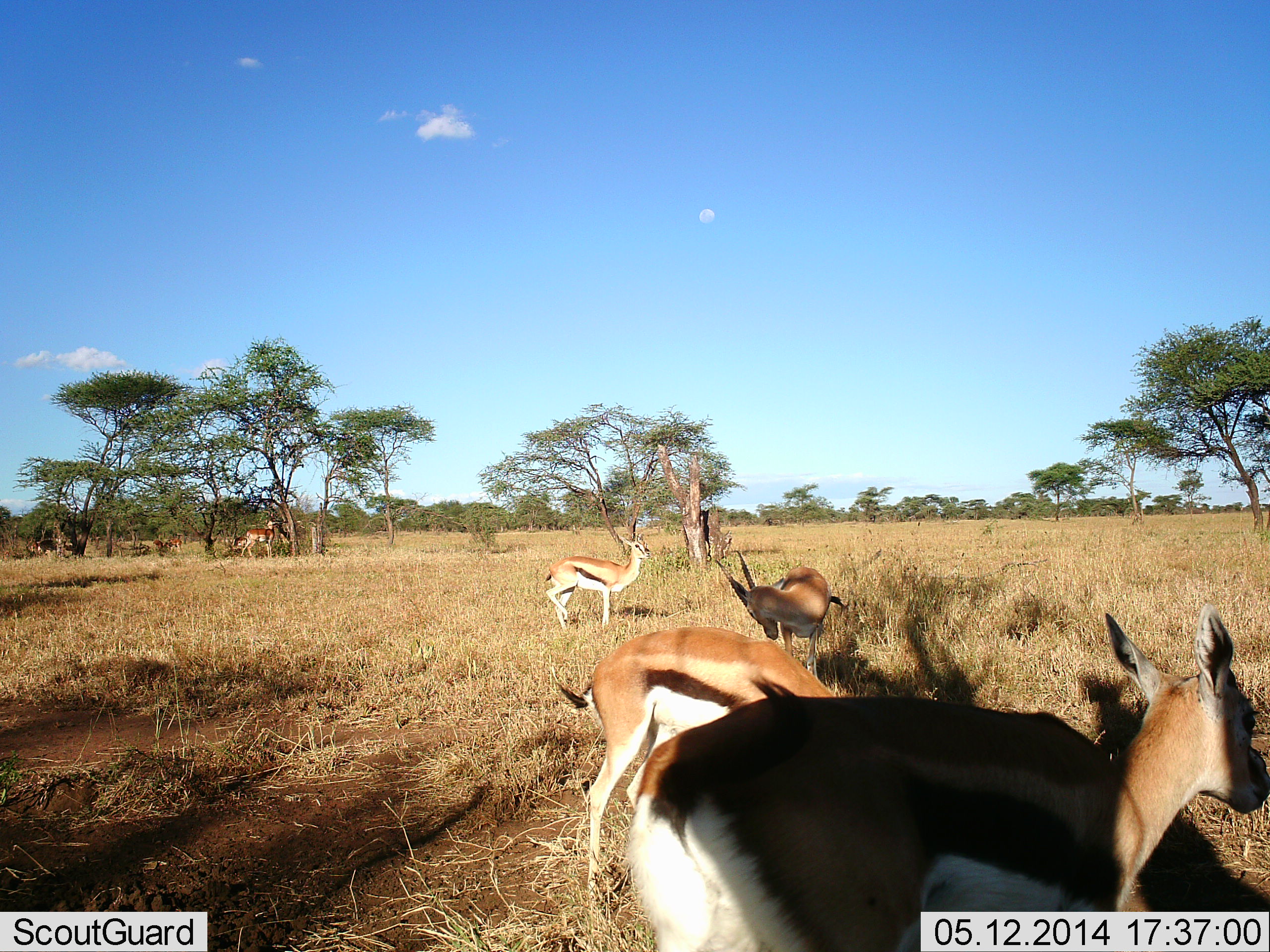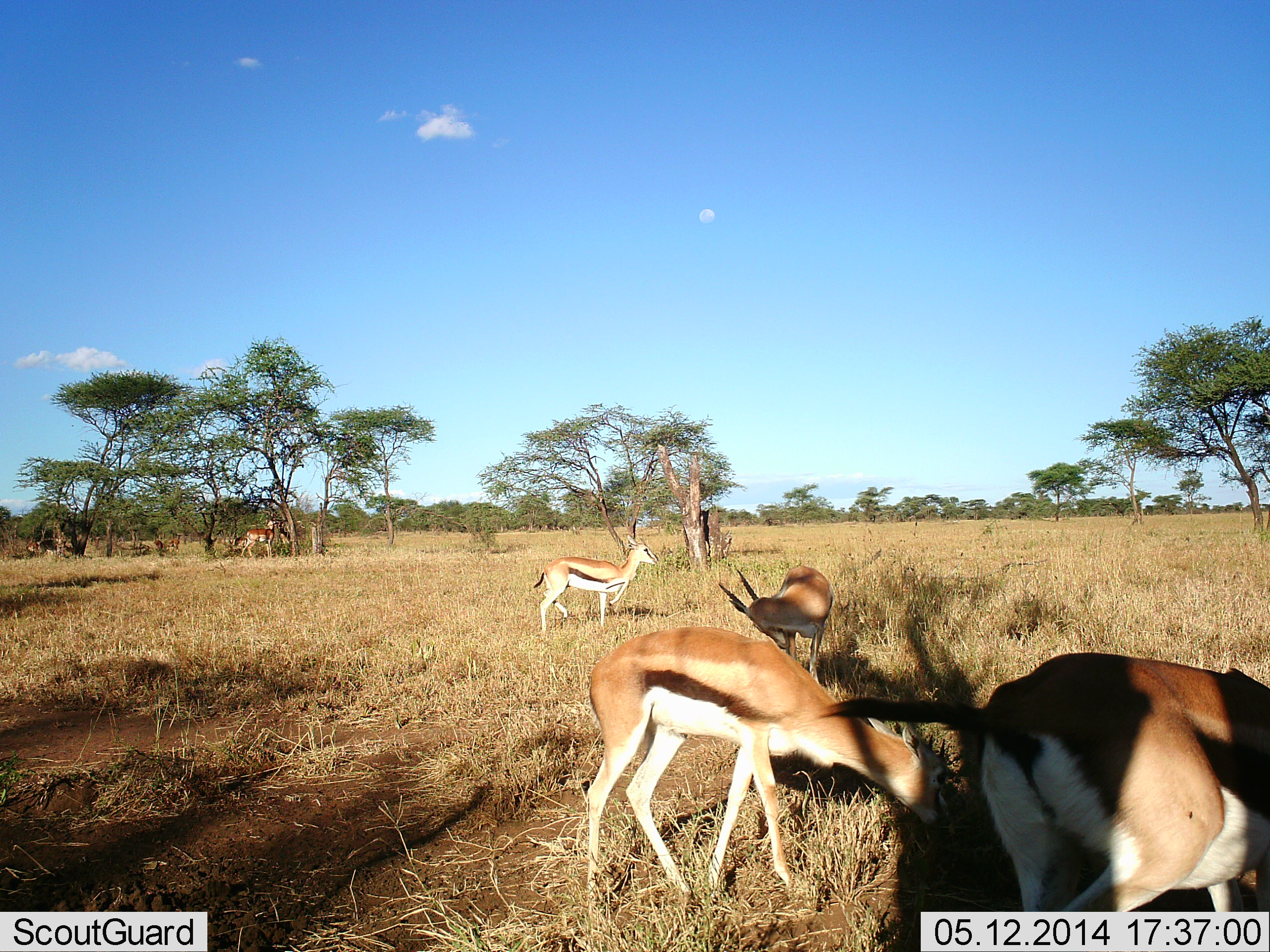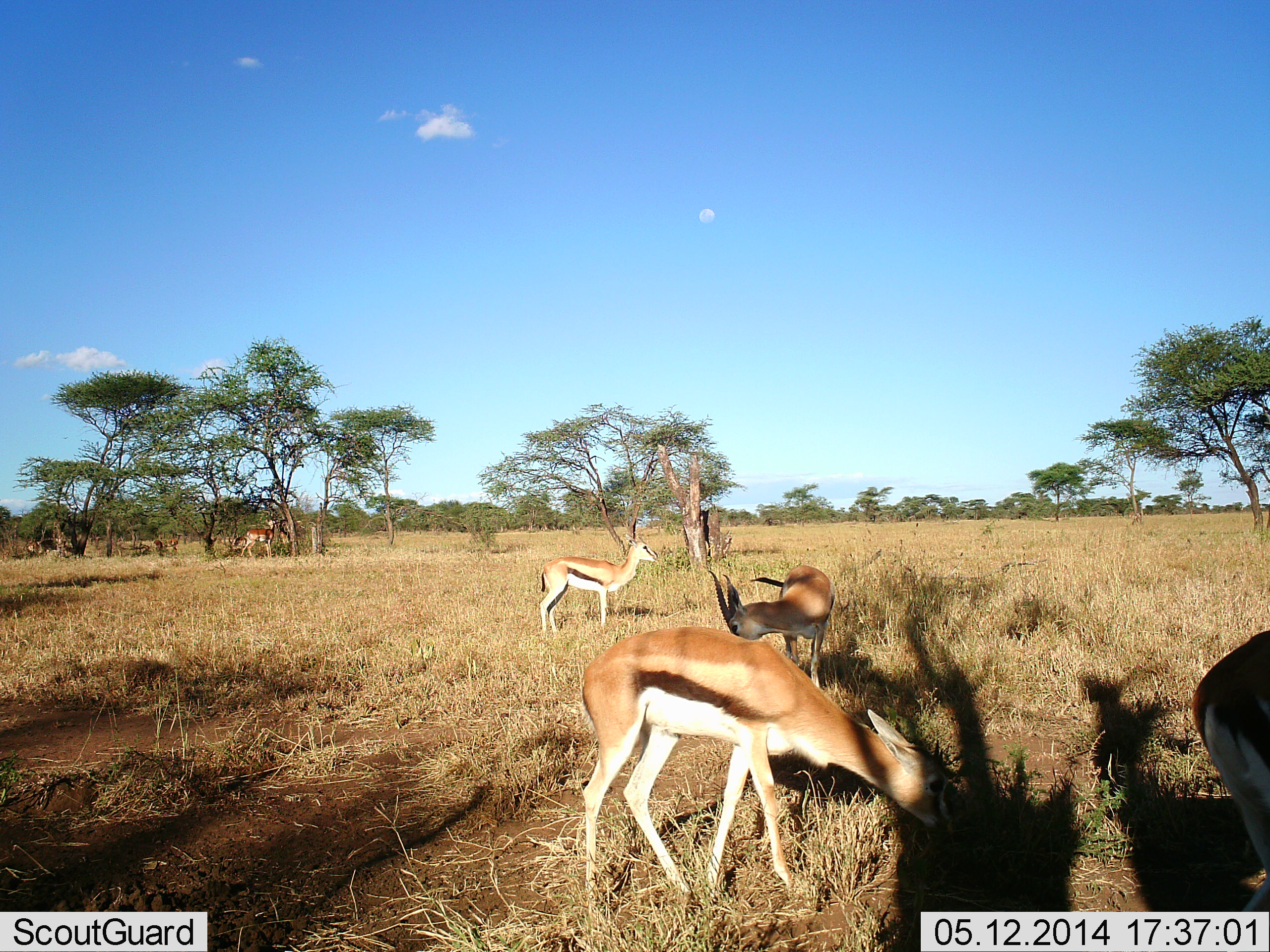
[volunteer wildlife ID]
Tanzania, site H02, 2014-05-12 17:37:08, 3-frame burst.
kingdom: Animalia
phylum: Chordata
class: Mammalia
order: Artiodactyla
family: Bovidae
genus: Eudorcas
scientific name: Eudorcas thomsonii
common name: thomson's gazelle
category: gazellethomsons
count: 4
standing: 59%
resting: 0%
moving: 53%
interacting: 6%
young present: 0%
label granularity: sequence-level